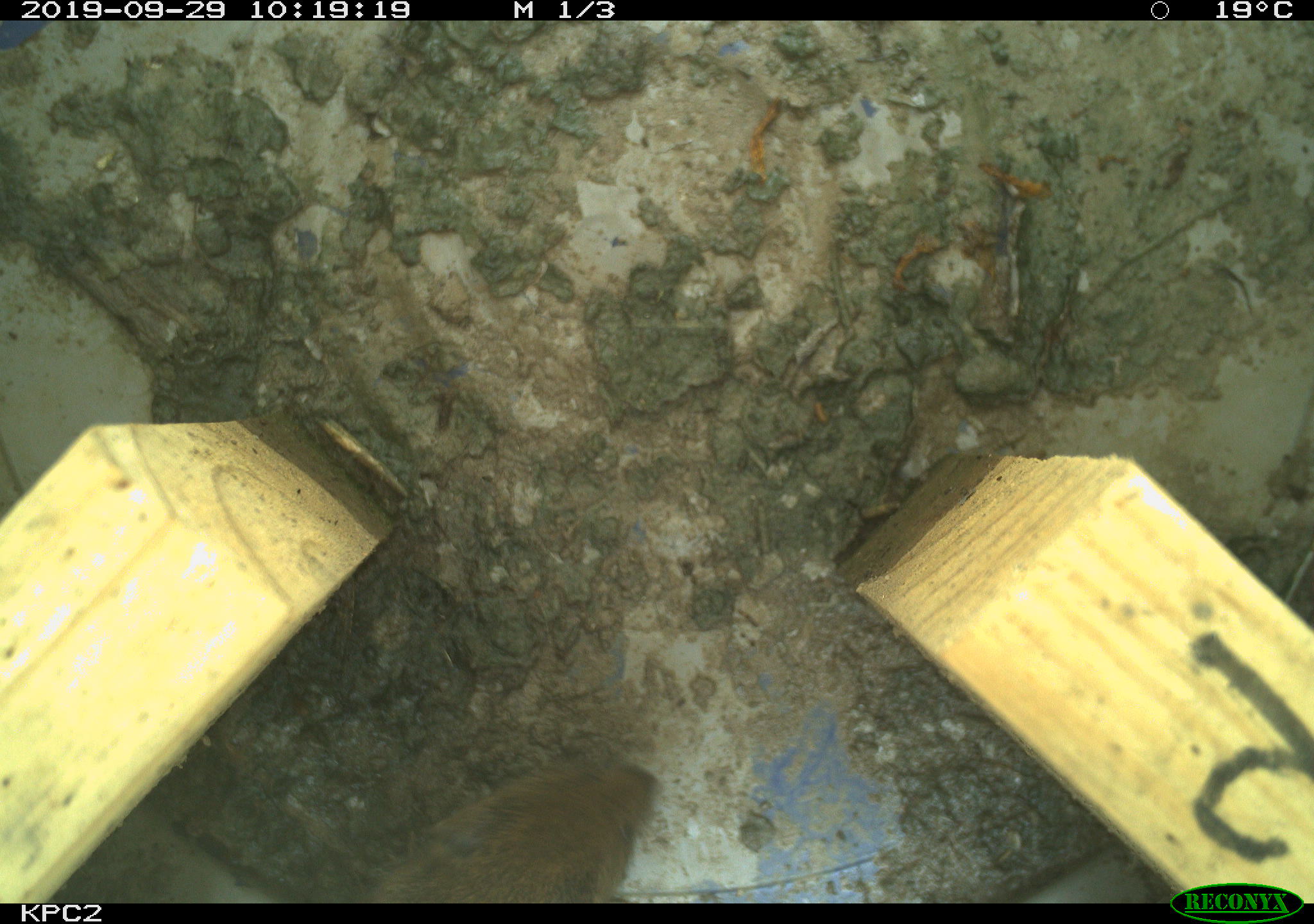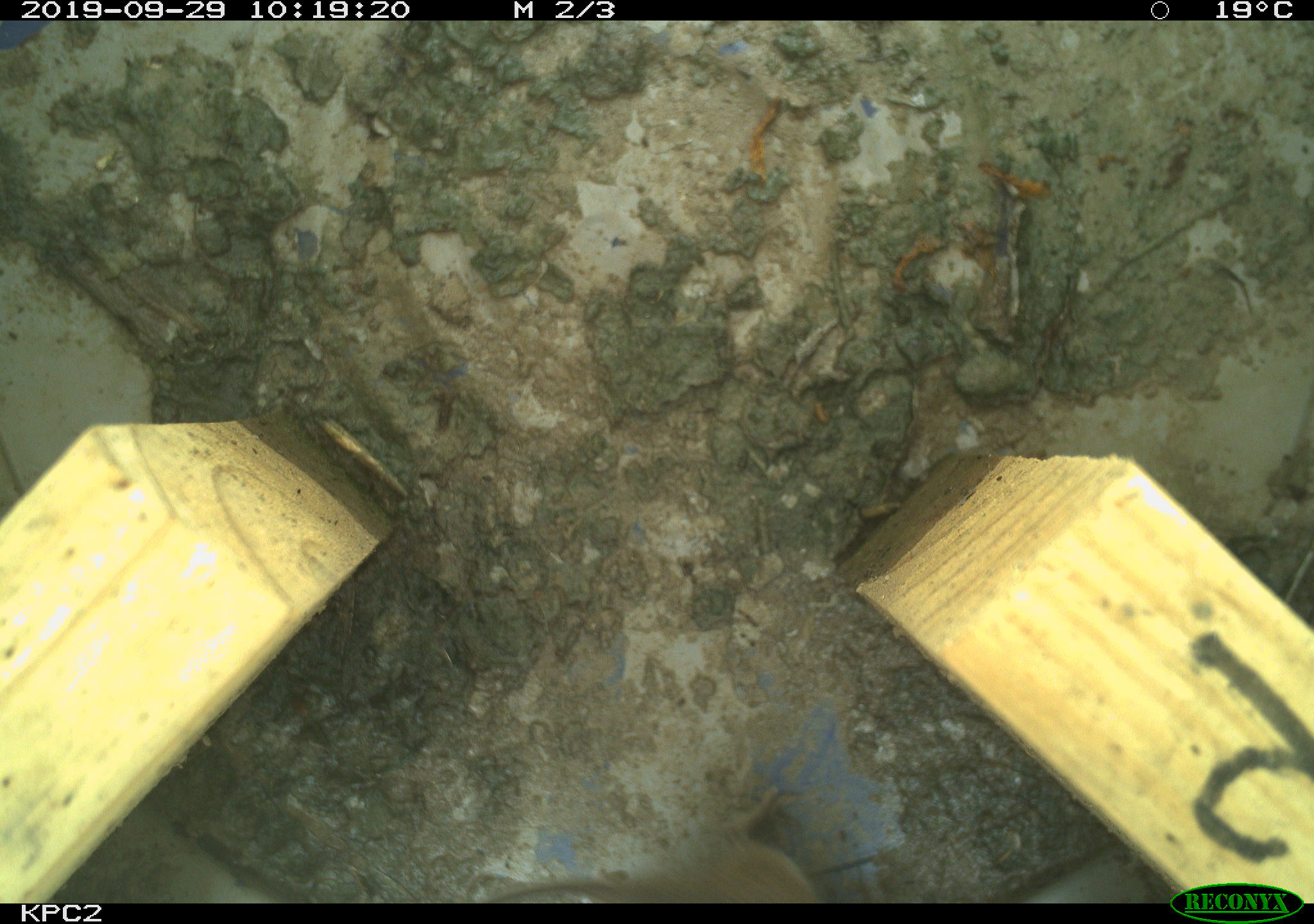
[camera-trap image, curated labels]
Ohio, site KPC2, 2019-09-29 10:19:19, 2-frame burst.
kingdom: Animalia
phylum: Chordata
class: Mammalia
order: Rodentia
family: Cricetidae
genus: Microtus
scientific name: Microtus pennsylvanicus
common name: meadow vole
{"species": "meadow vole (Microtus pennsylvanicus)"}